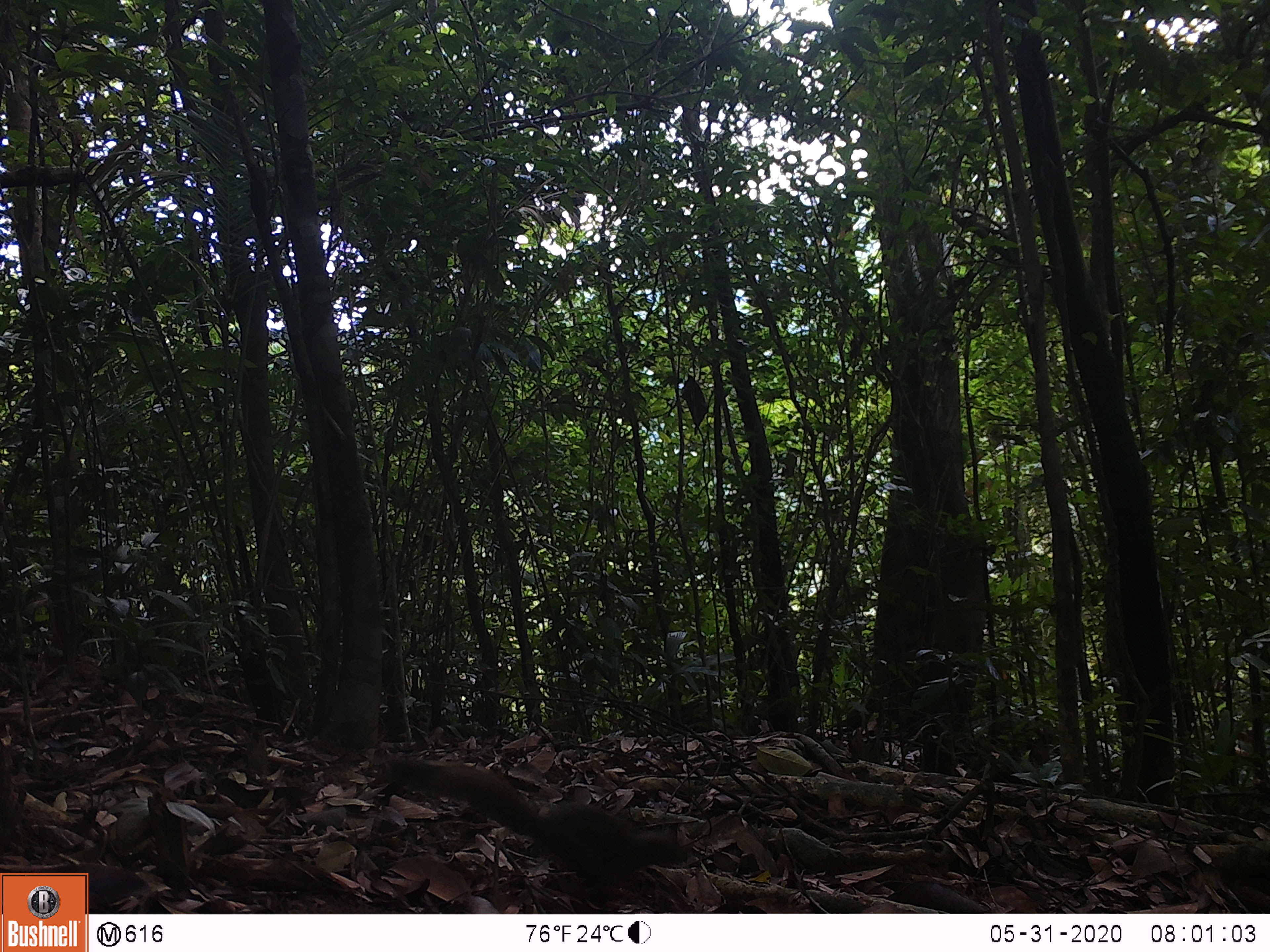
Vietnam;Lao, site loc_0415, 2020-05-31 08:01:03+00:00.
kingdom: Animalia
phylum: Chordata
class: Mammalia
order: Rodentia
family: Sciuridae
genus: Callosciurus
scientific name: Callosciurus erythraeus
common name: pallas's squirrel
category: pallass squirrel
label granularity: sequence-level